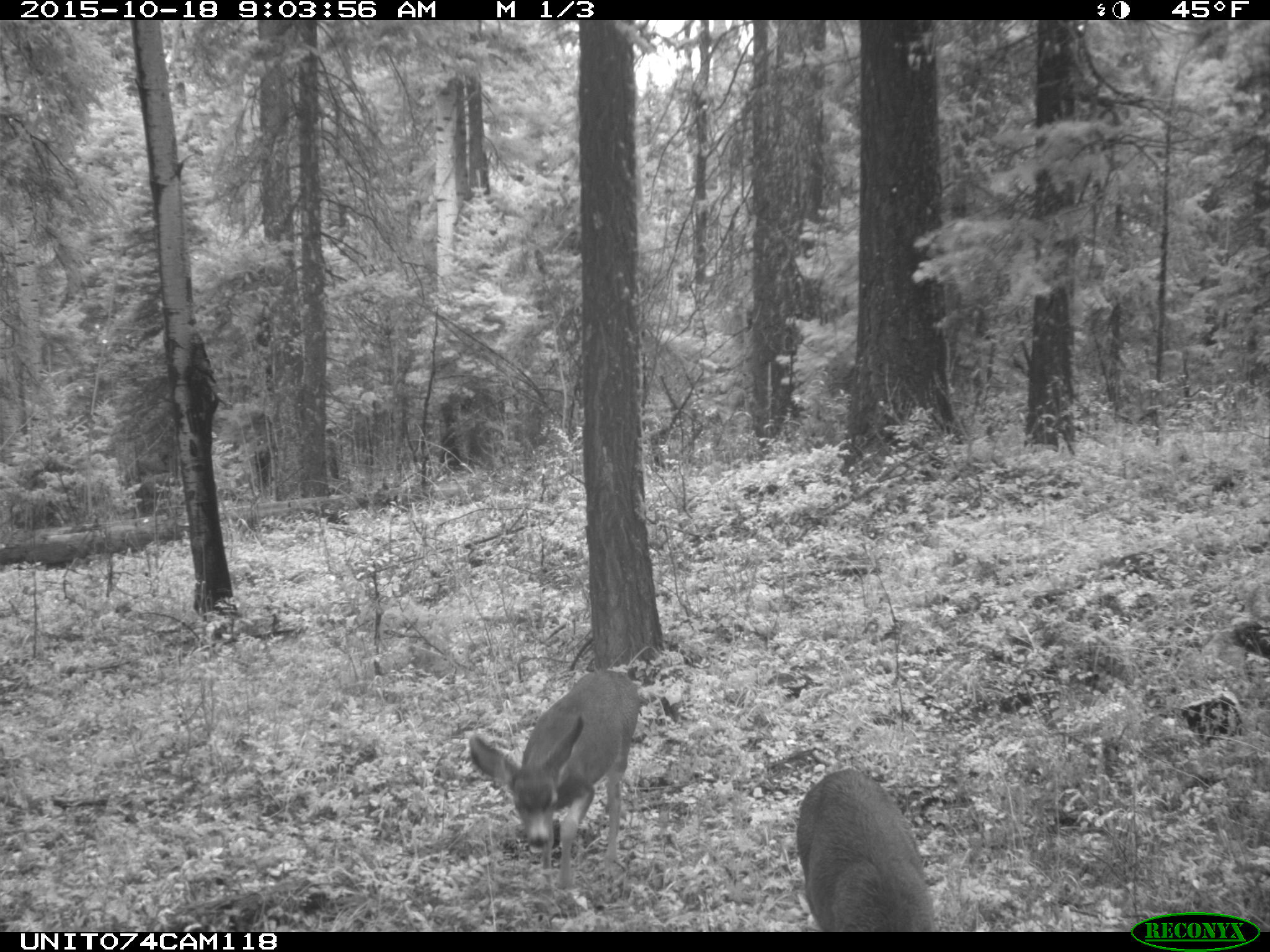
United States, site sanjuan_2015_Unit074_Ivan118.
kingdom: Animalia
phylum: Chordata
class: Mammalia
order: Artiodactyla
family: Cervidae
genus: Odocoileus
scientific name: Odocoileus hemionus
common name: mule deer